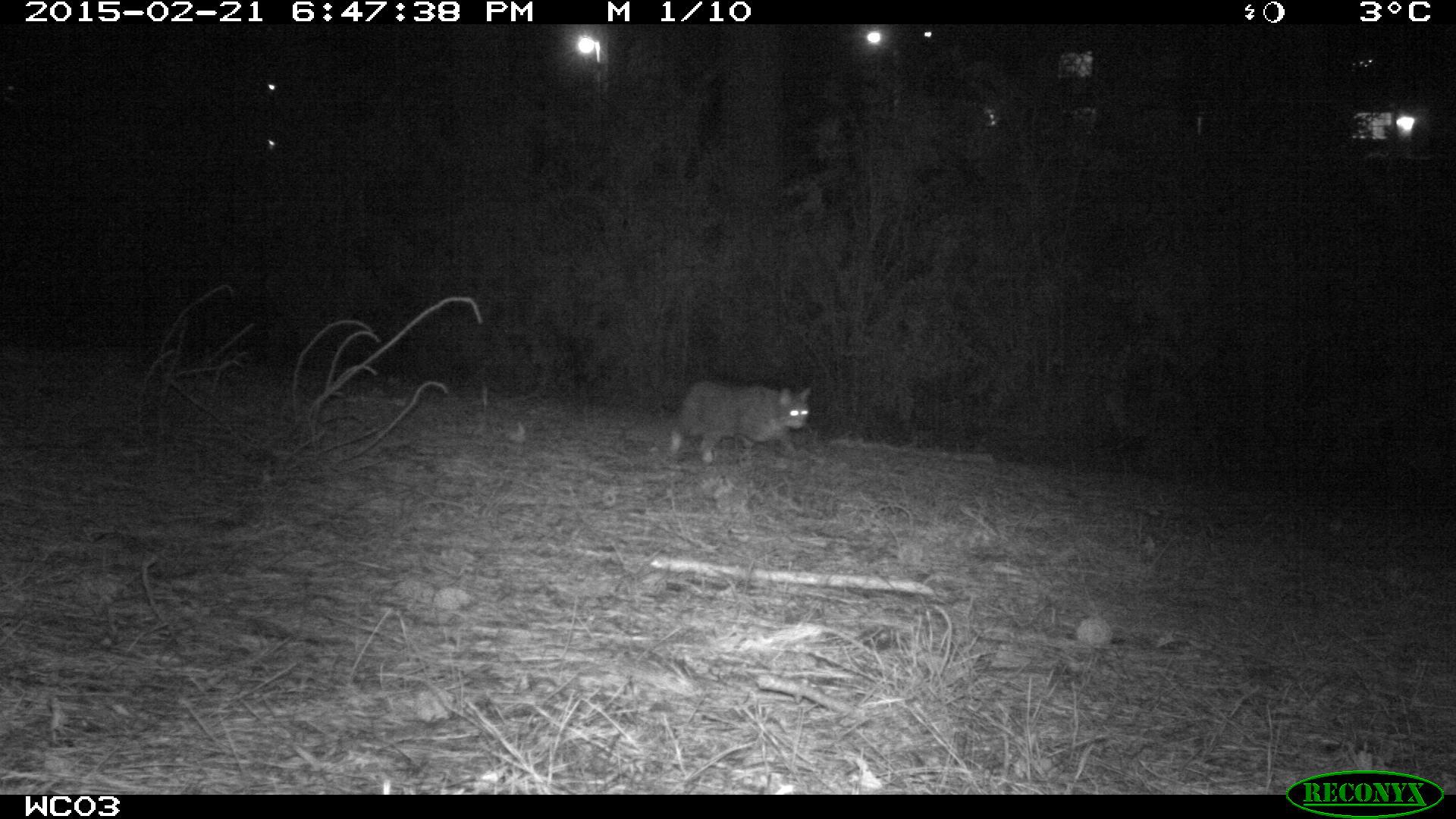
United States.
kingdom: Animalia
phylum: Chordata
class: Mammalia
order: Carnivora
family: Felidae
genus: Felis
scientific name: Felis catus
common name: domestic cat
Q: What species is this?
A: Domestic Cat (Felis catus).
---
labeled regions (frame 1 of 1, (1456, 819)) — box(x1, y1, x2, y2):
Domestic Cat: box(666, 375, 826, 459)